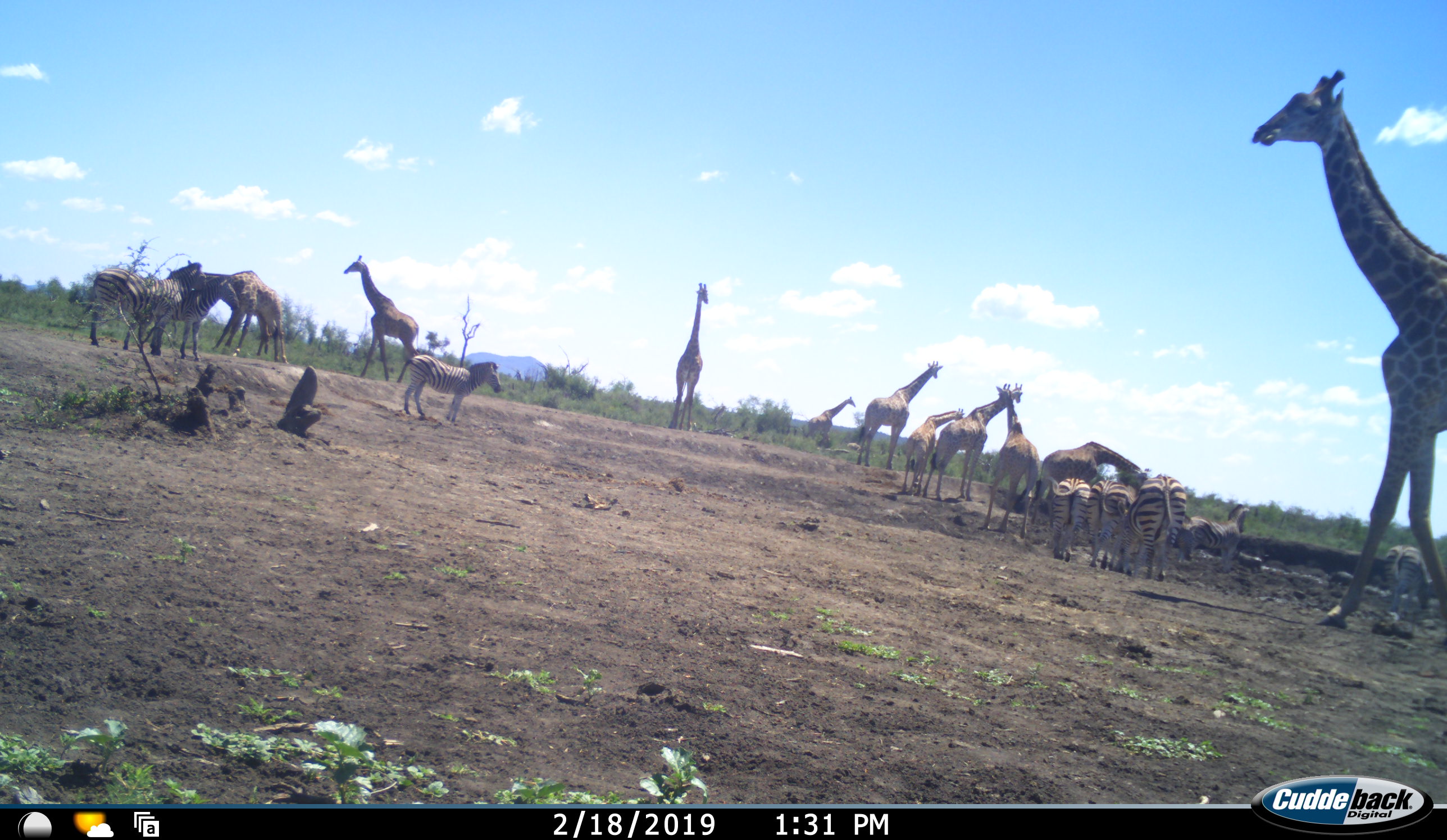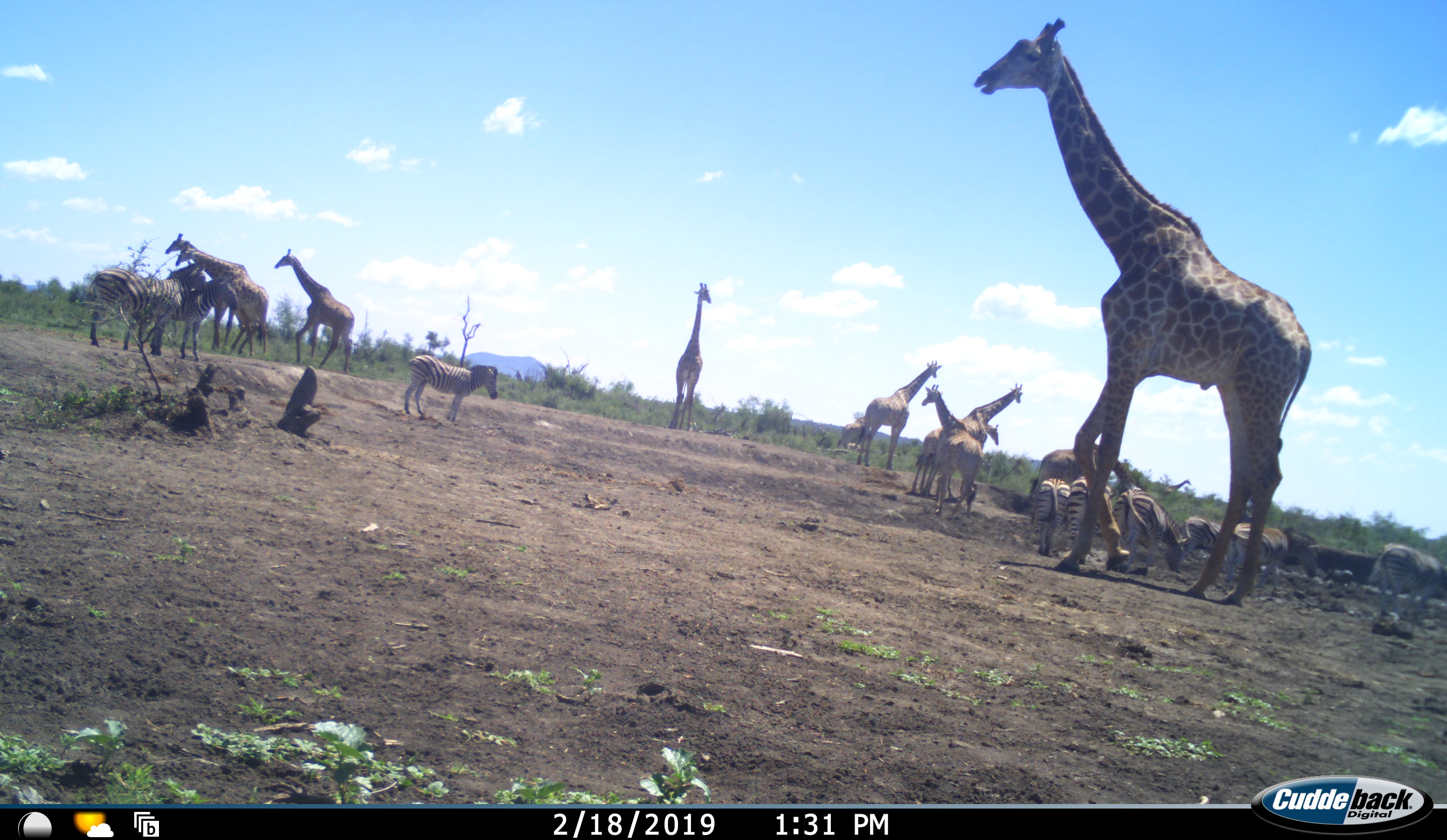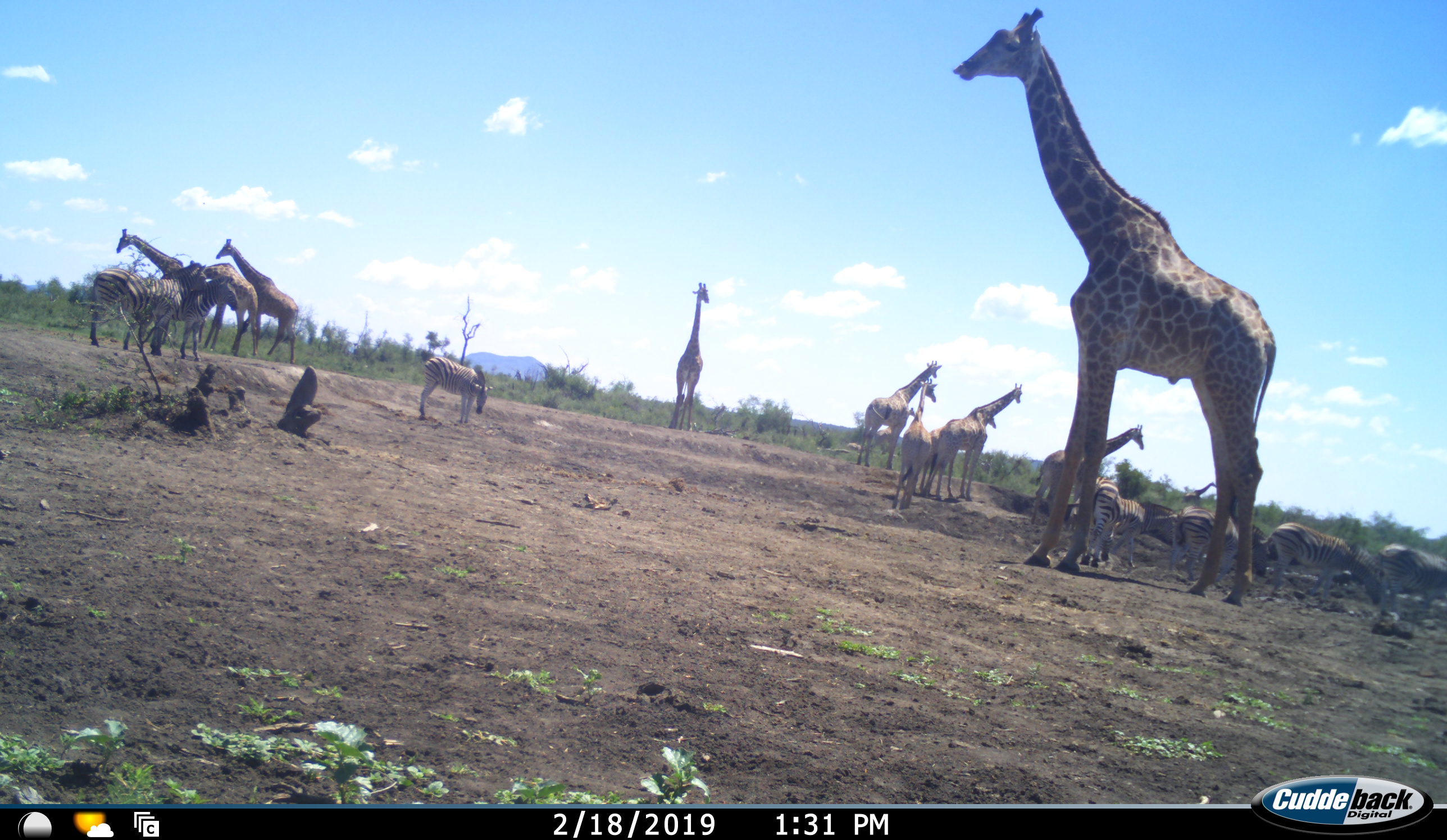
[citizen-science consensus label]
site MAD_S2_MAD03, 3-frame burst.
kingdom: Animalia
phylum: Chordata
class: Mammalia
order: Artiodactyla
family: Giraffidae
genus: Giraffa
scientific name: Giraffa camelopardalis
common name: giraffe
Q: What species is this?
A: Giraffe (Giraffa camelopardalis).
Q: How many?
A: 10.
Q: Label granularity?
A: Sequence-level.